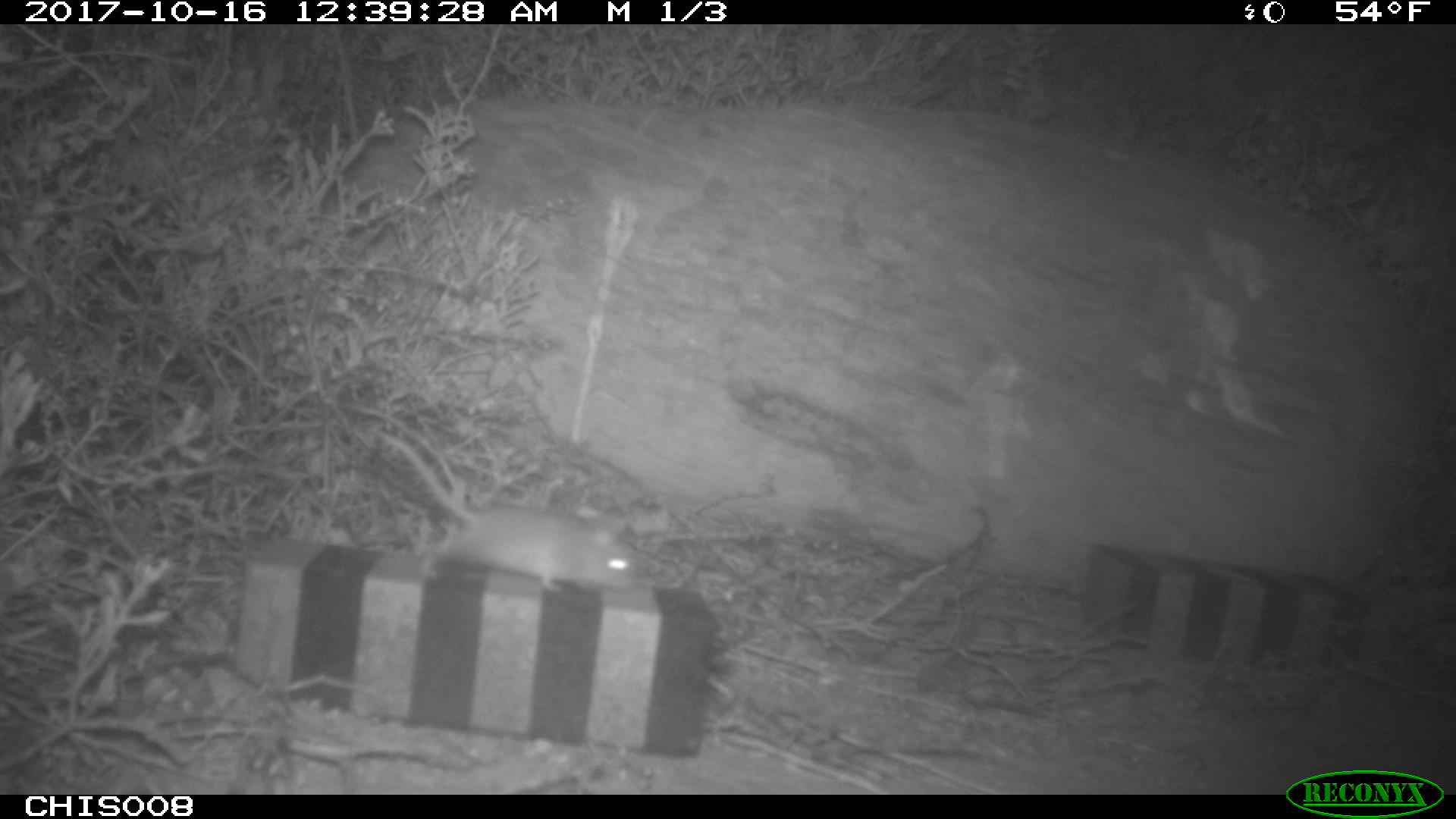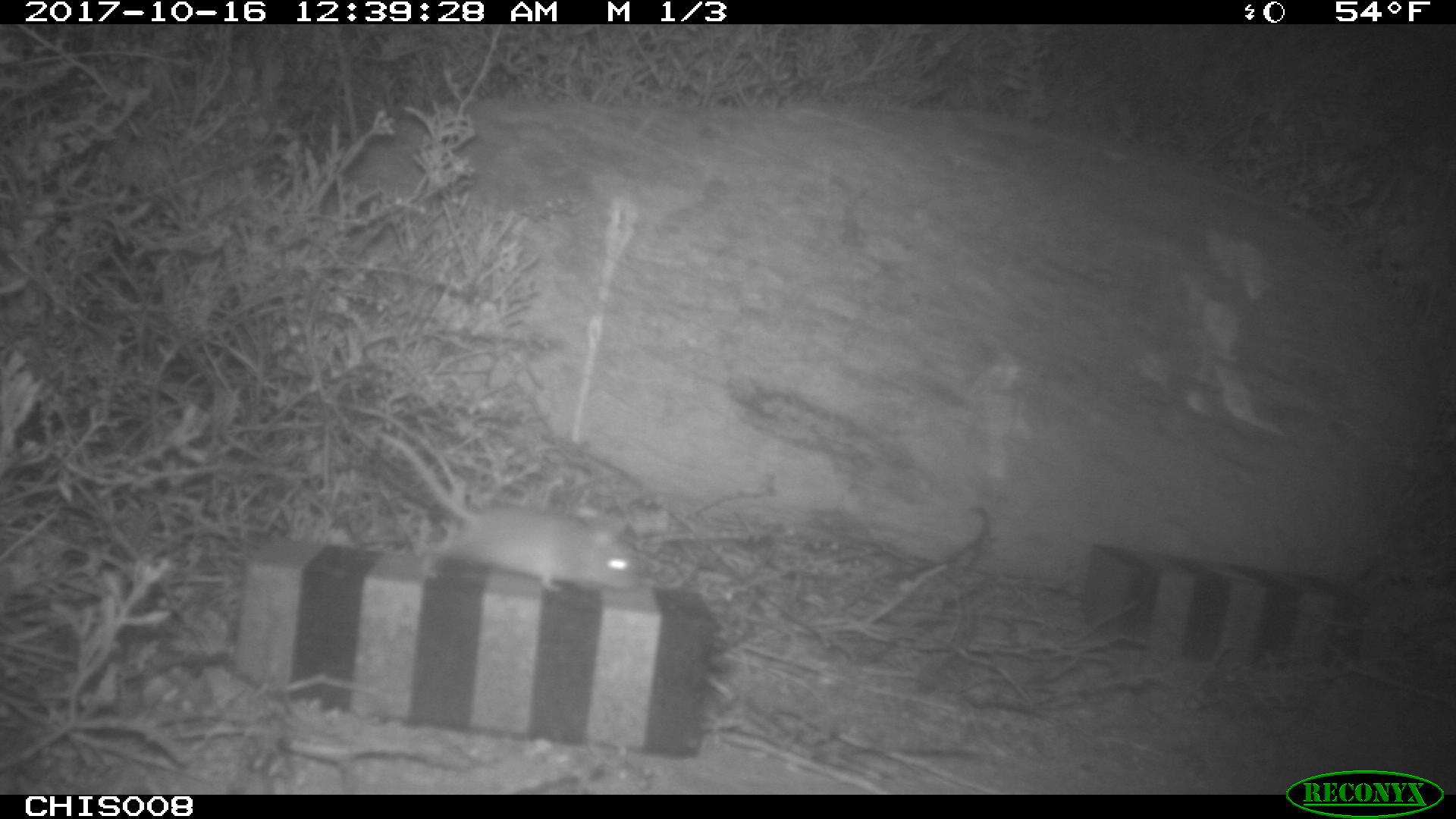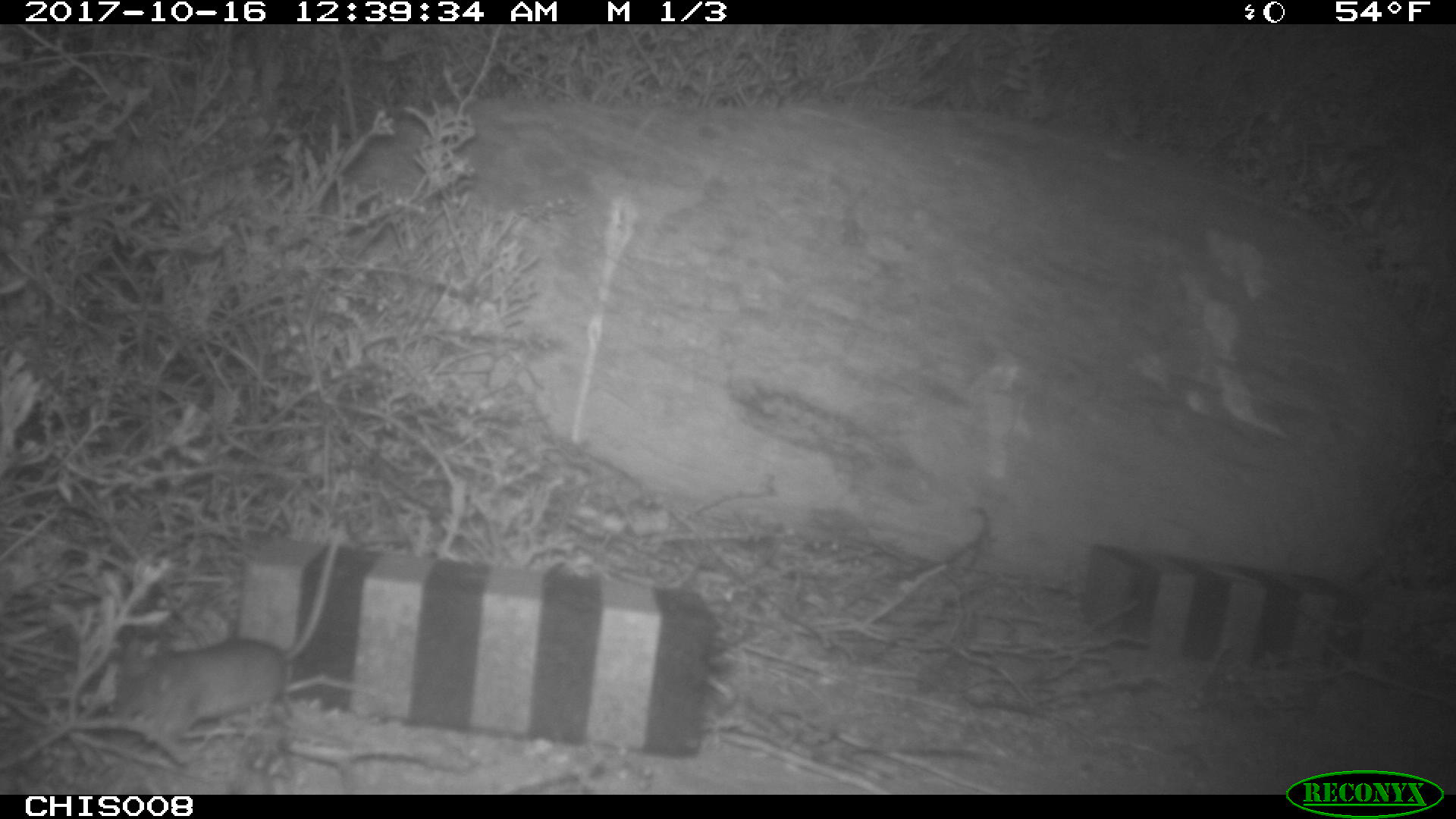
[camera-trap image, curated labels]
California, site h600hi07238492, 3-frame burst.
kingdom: Animalia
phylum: Chordata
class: Mammalia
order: Rodentia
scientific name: Rodentia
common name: rodent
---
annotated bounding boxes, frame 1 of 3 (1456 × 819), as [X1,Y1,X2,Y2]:
rodent: [375,431,642,592]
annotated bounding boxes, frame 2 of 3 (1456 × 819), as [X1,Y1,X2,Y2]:
rodent: [377,431,637,592]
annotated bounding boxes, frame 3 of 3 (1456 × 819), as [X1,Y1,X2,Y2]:
rodent: [105,523,344,740]